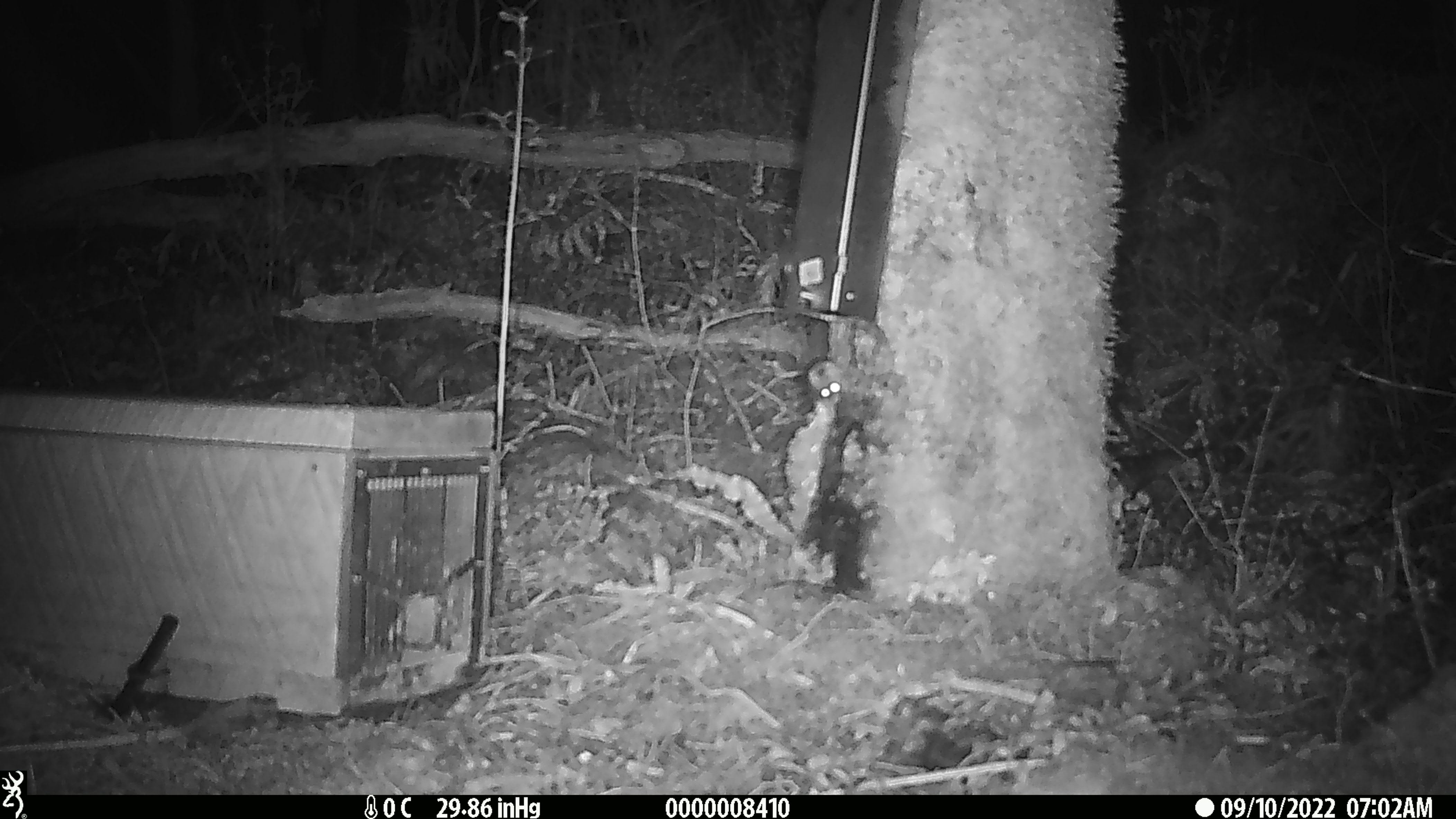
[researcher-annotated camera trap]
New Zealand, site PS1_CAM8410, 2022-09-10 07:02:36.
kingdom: Animalia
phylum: Chordata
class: Mammalia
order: Rodentia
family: Muridae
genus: Mus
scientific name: Mus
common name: mouse